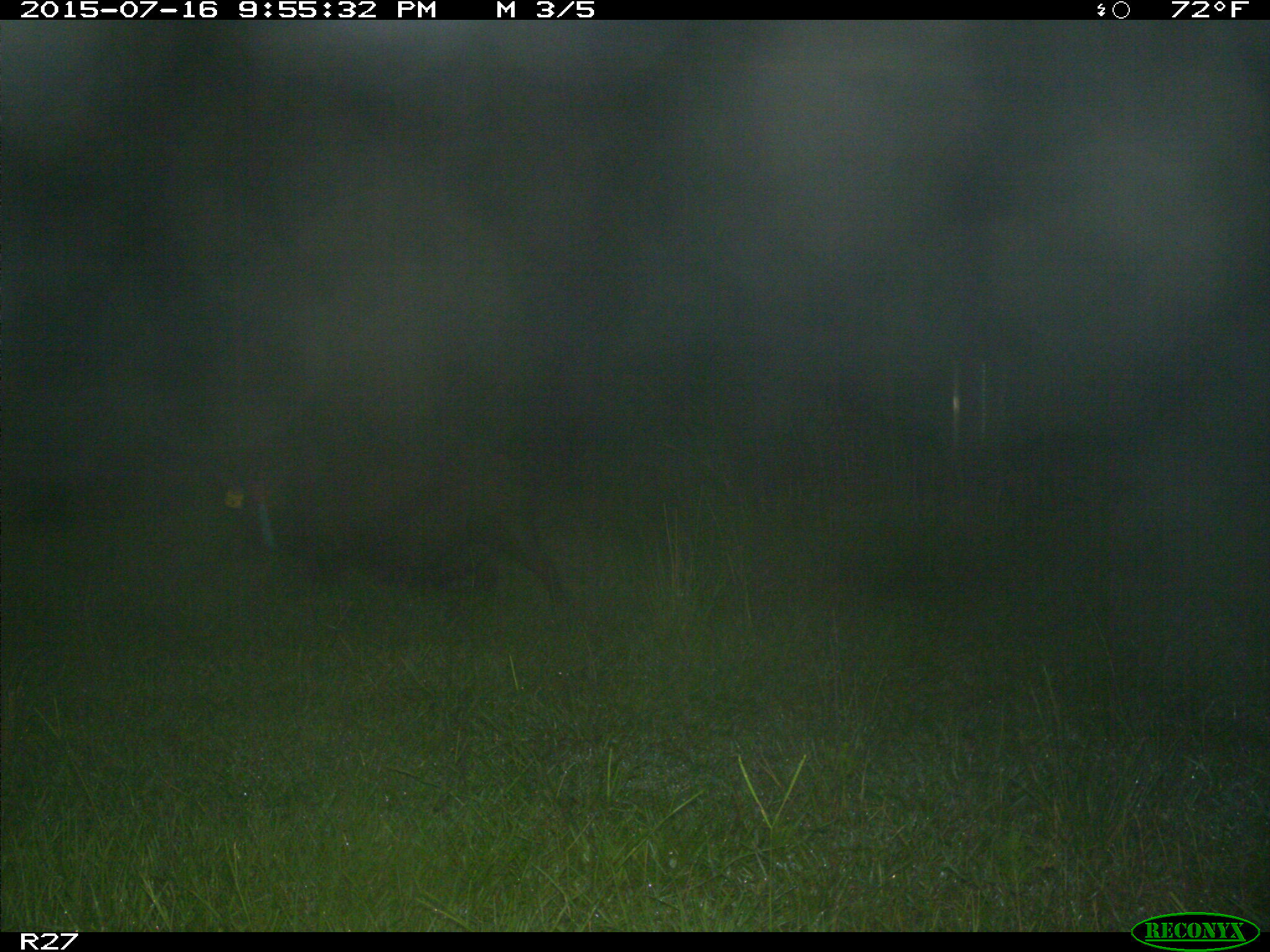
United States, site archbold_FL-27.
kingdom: Animalia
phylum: Chordata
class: Mammalia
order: Artiodactyla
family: Suidae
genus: Sus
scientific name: Sus scrofa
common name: wild boar